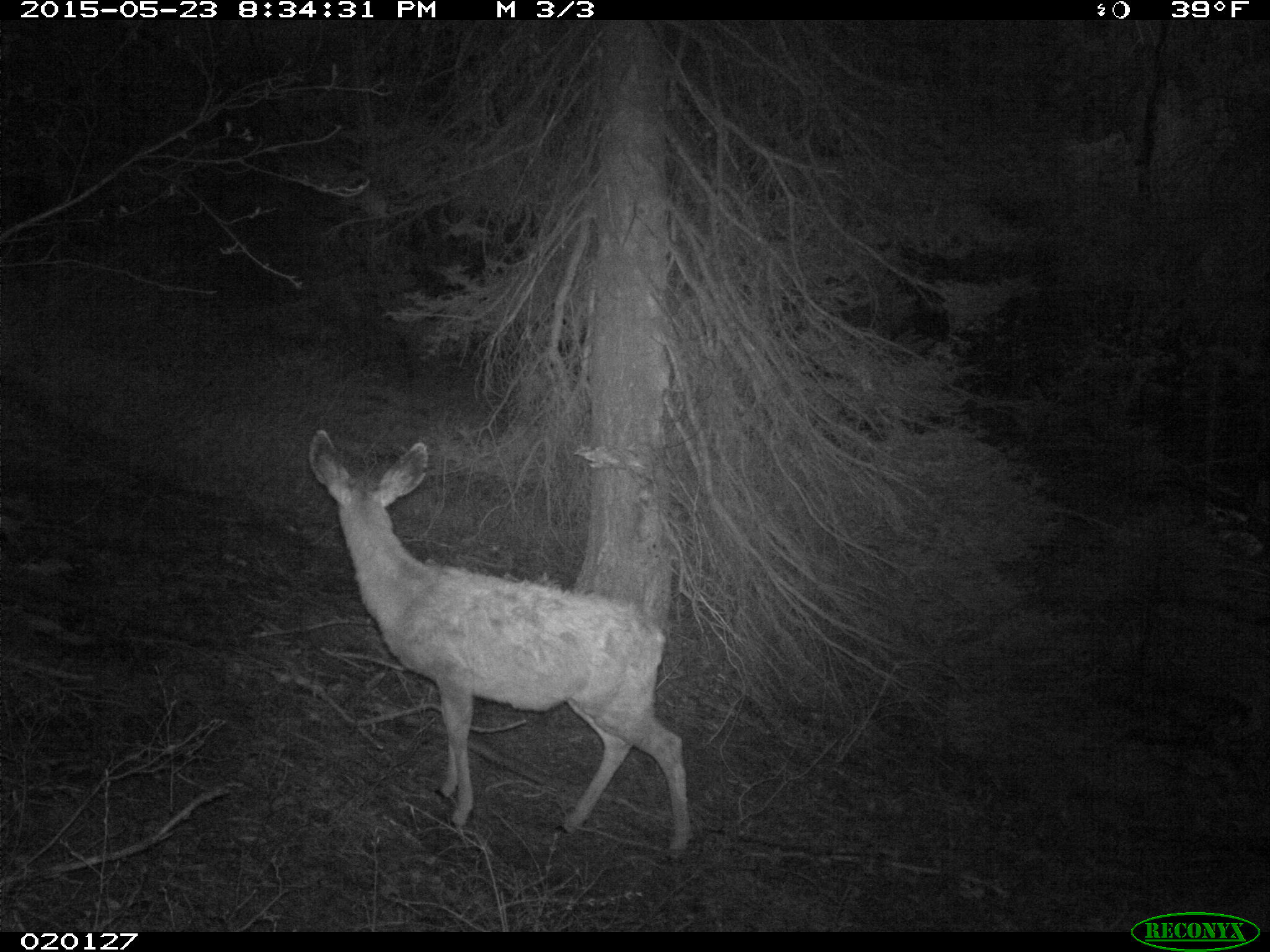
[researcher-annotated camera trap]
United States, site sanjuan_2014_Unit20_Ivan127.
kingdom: Animalia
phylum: Chordata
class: Mammalia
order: Artiodactyla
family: Cervidae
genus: Odocoileus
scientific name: Odocoileus hemionus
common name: mule deer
Odocoileus hemionus (mule deer).